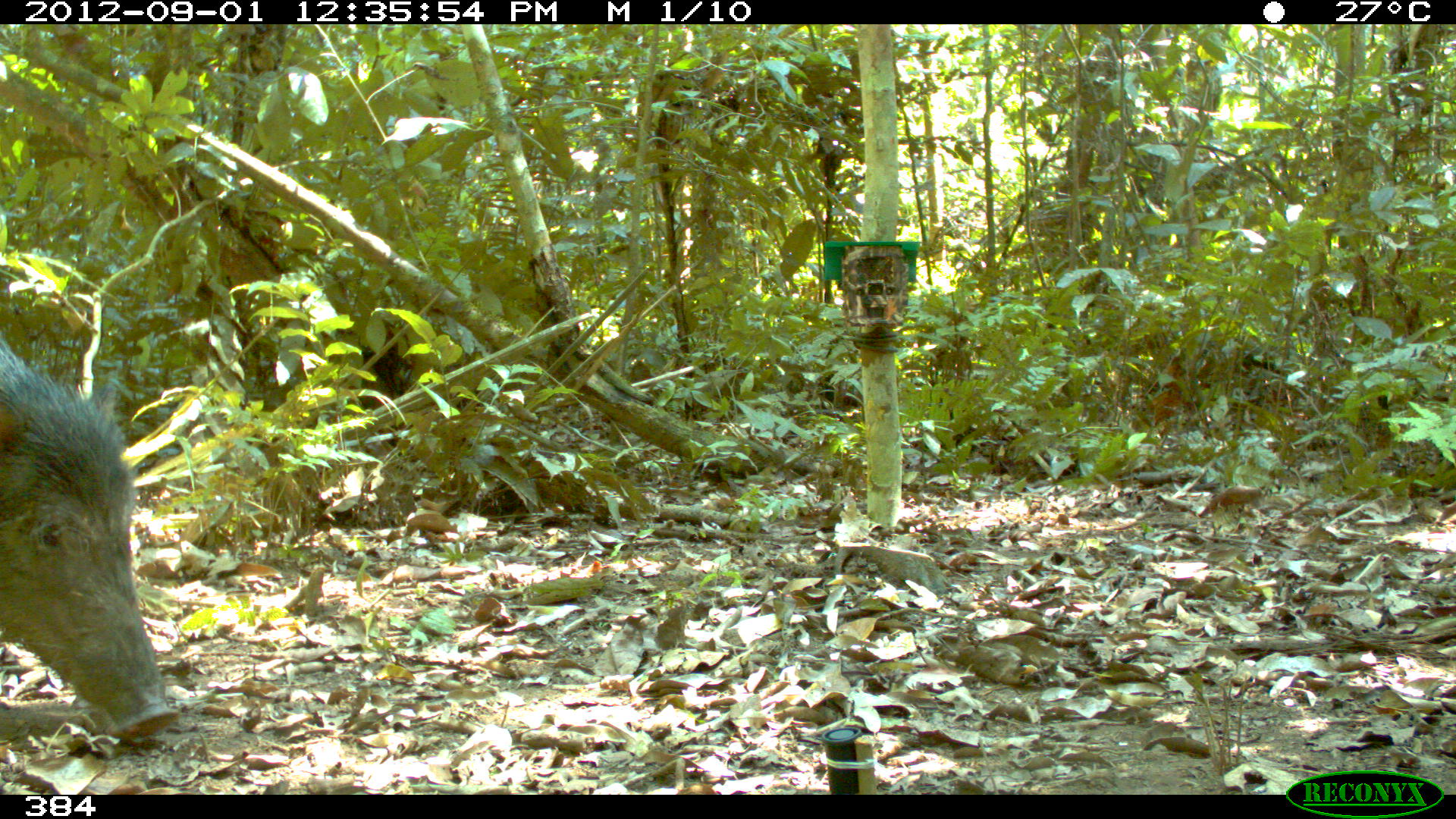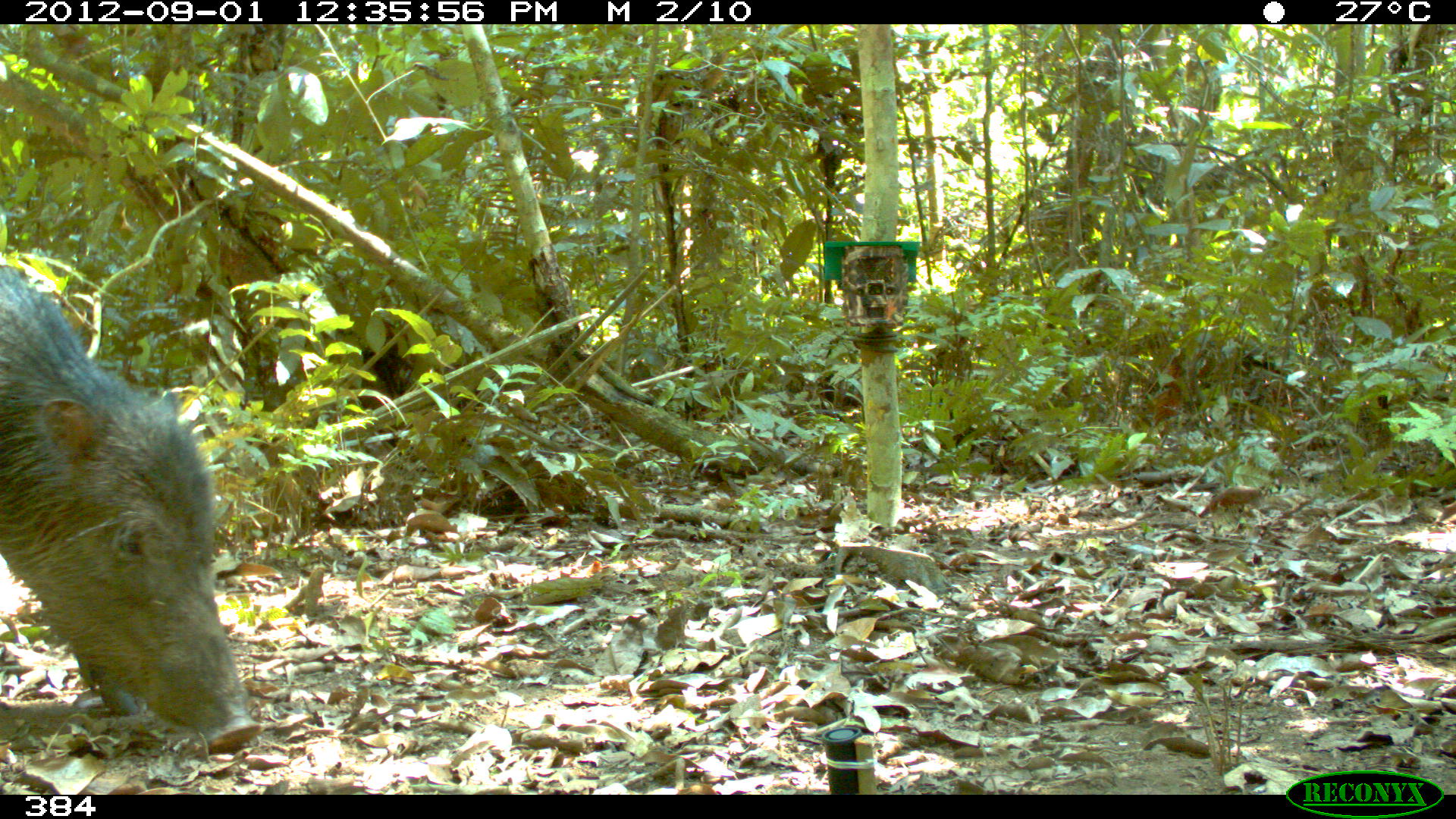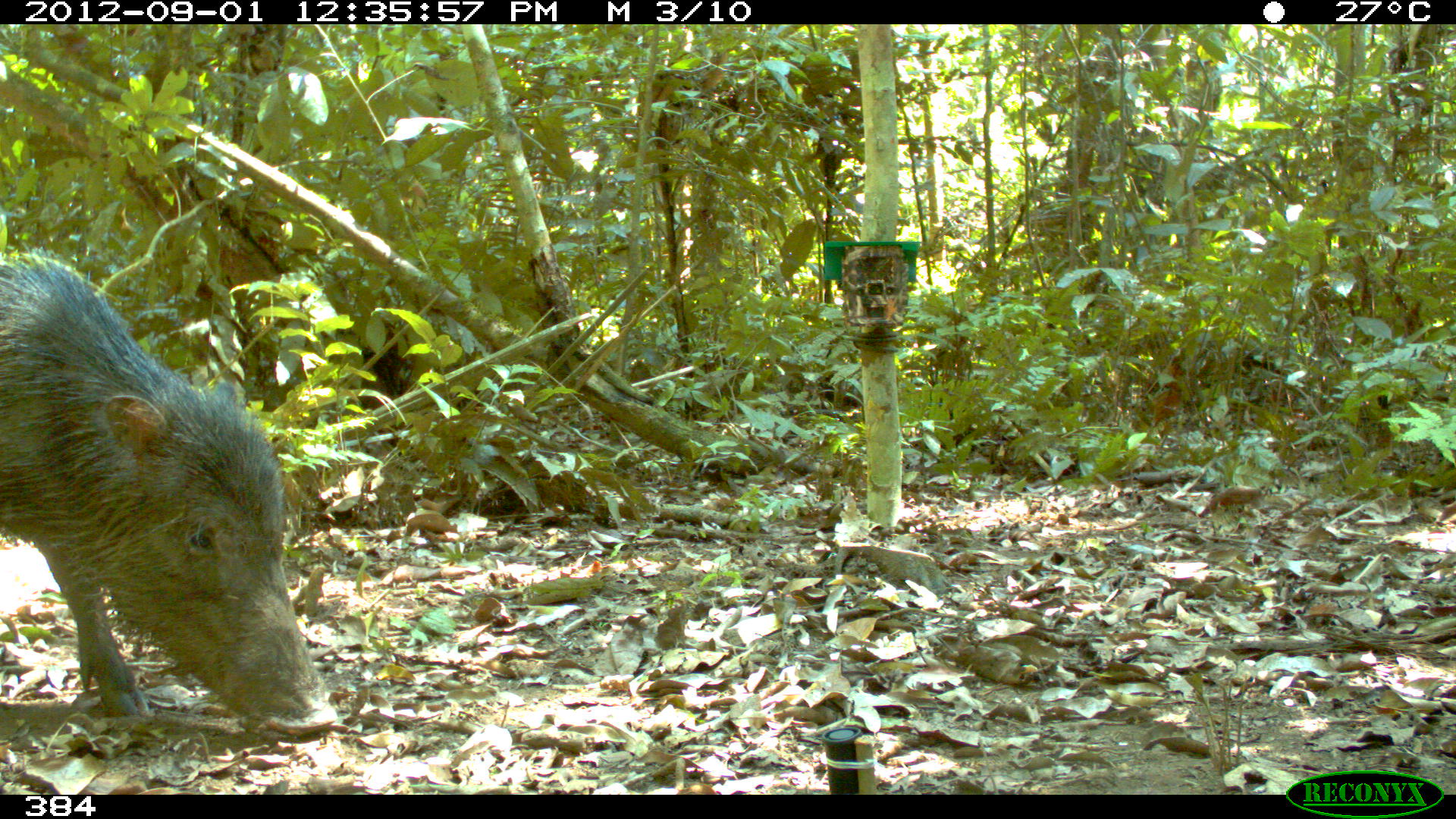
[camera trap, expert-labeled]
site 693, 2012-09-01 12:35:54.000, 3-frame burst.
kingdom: Animalia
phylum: Chordata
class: Mammalia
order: Artiodactyla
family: Tayassuidae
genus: Tayassu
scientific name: Tayassu pecari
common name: white-lipped peccary